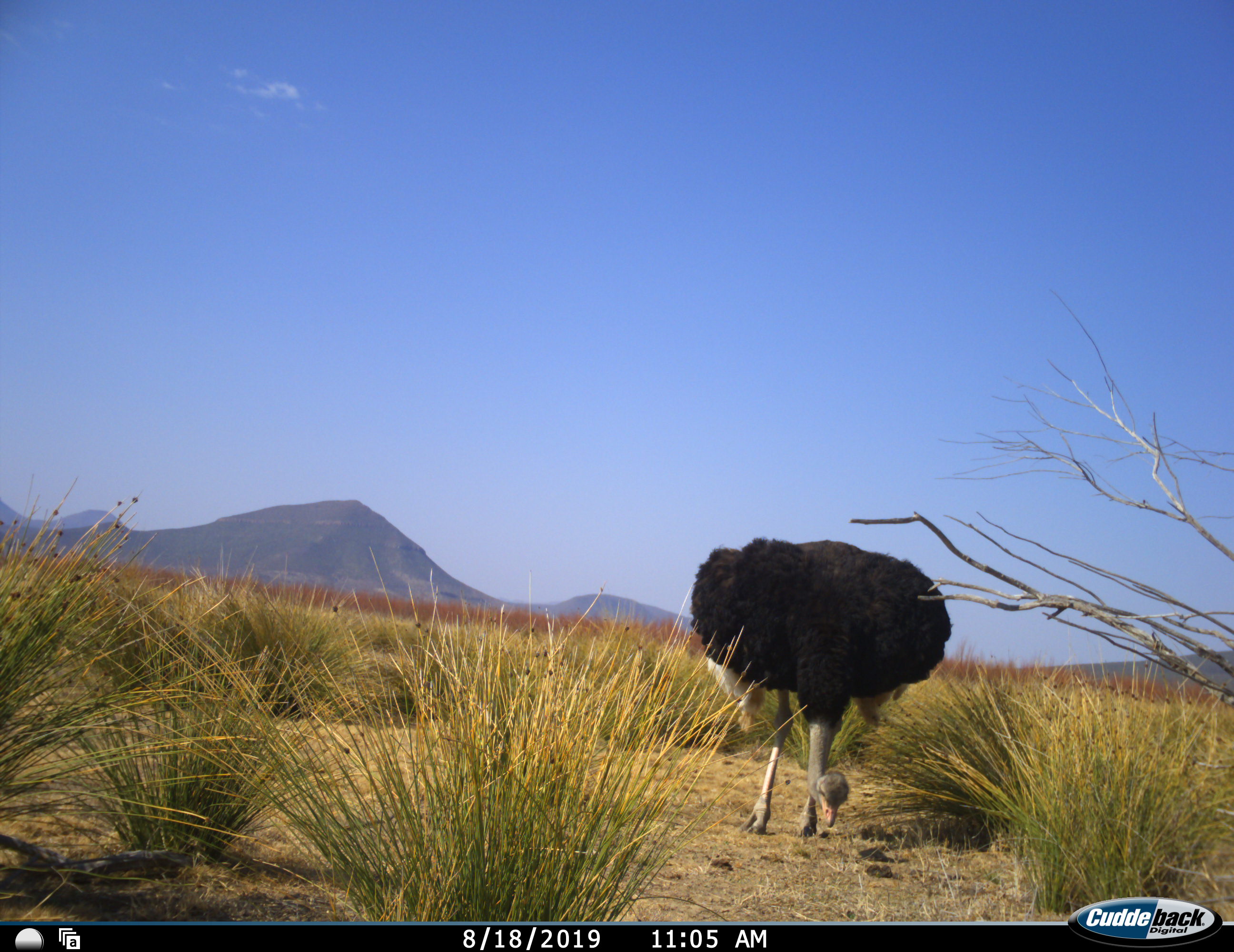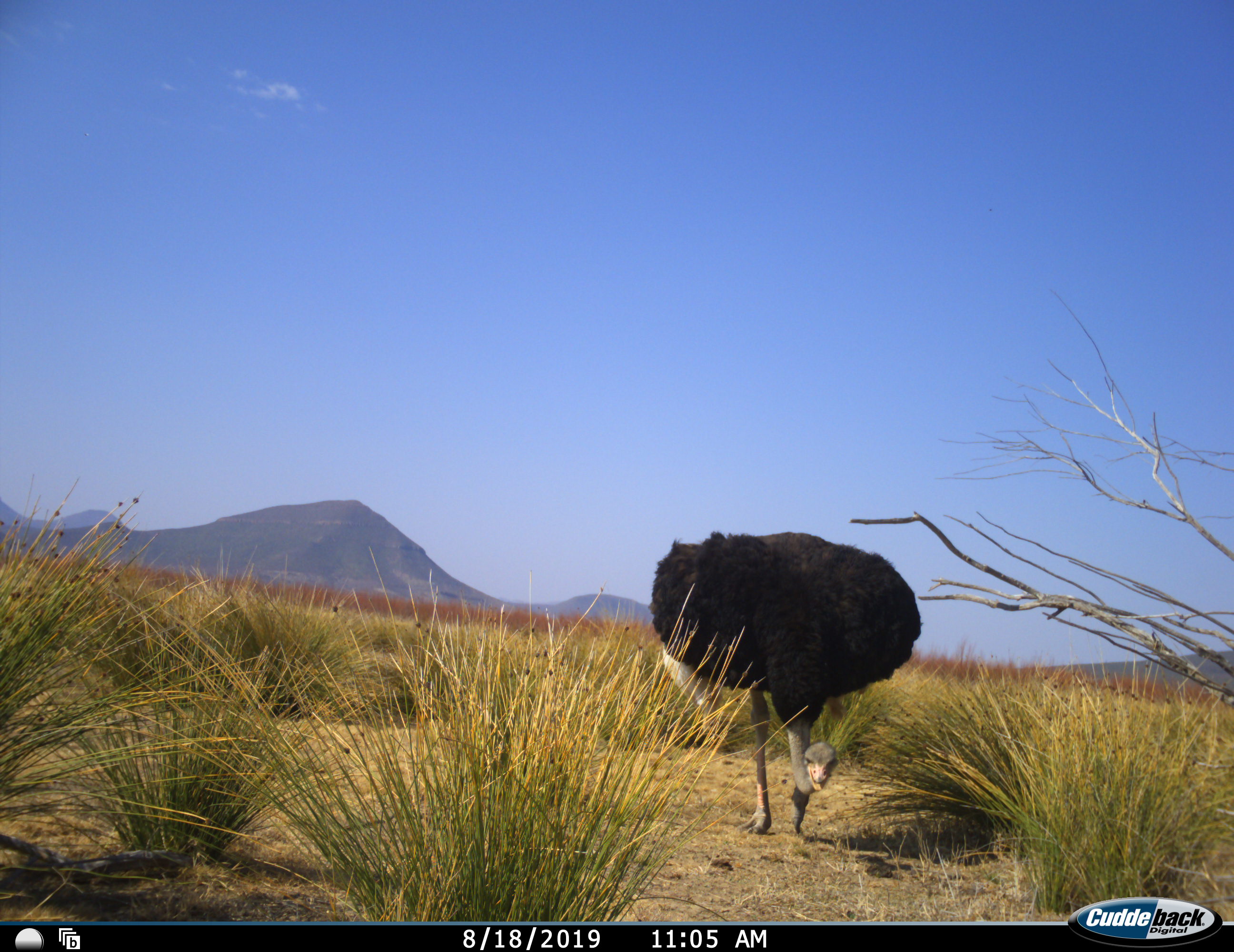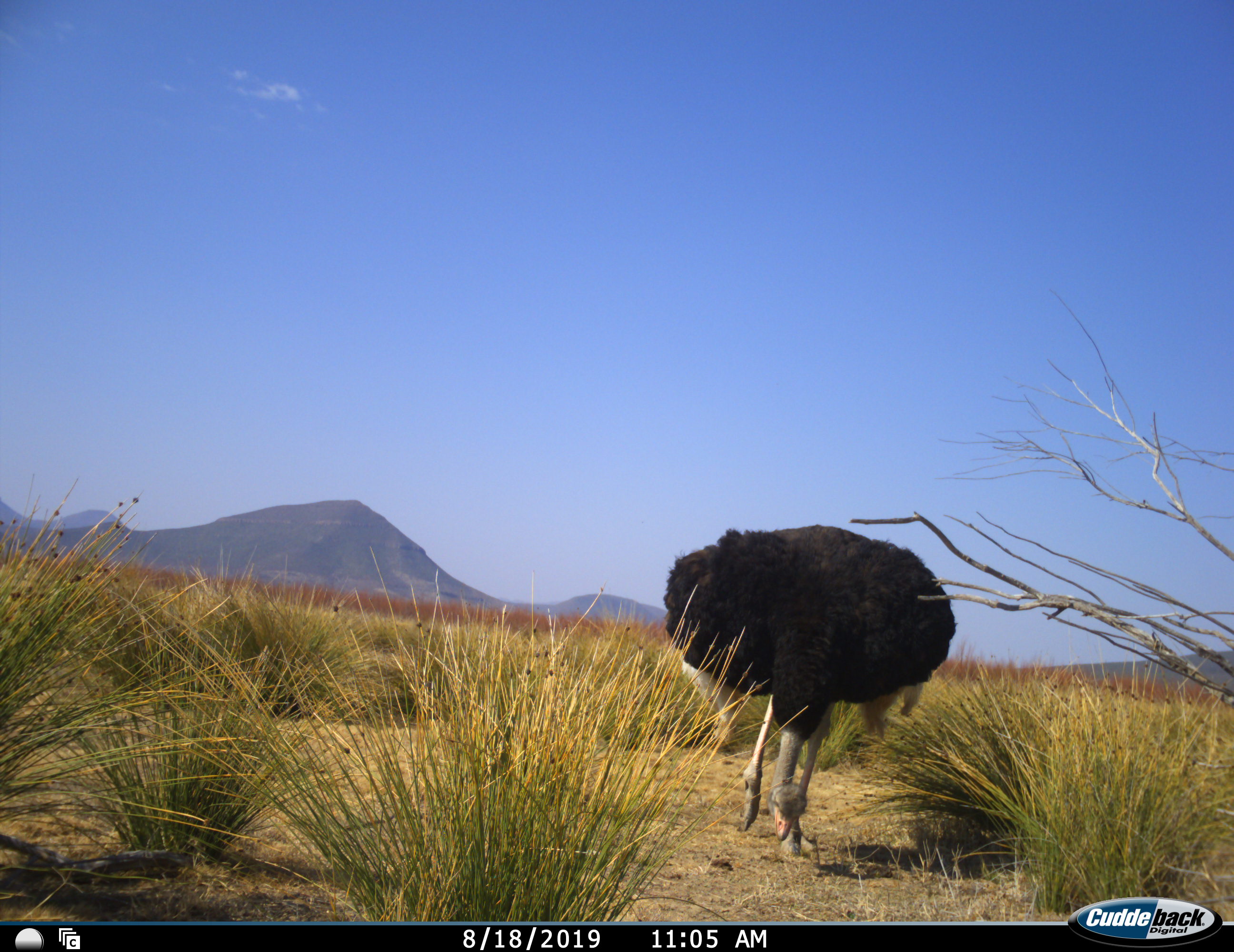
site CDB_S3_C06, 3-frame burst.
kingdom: Animalia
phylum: Chordata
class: Aves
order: Struthioniformes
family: Struthionidae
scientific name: Struthionidae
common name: ostrich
Ostrich (Struthionidae), count 1. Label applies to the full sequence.